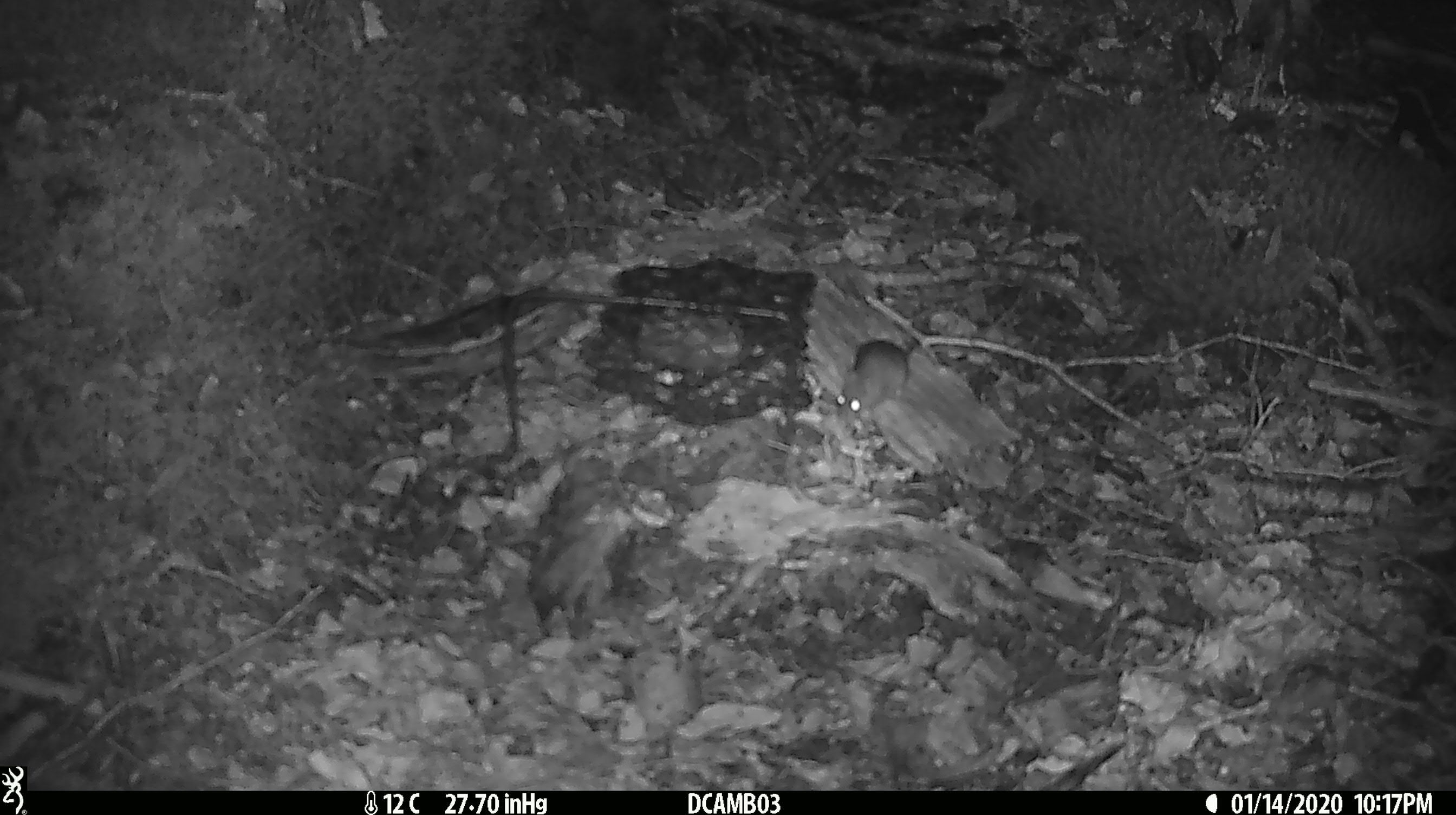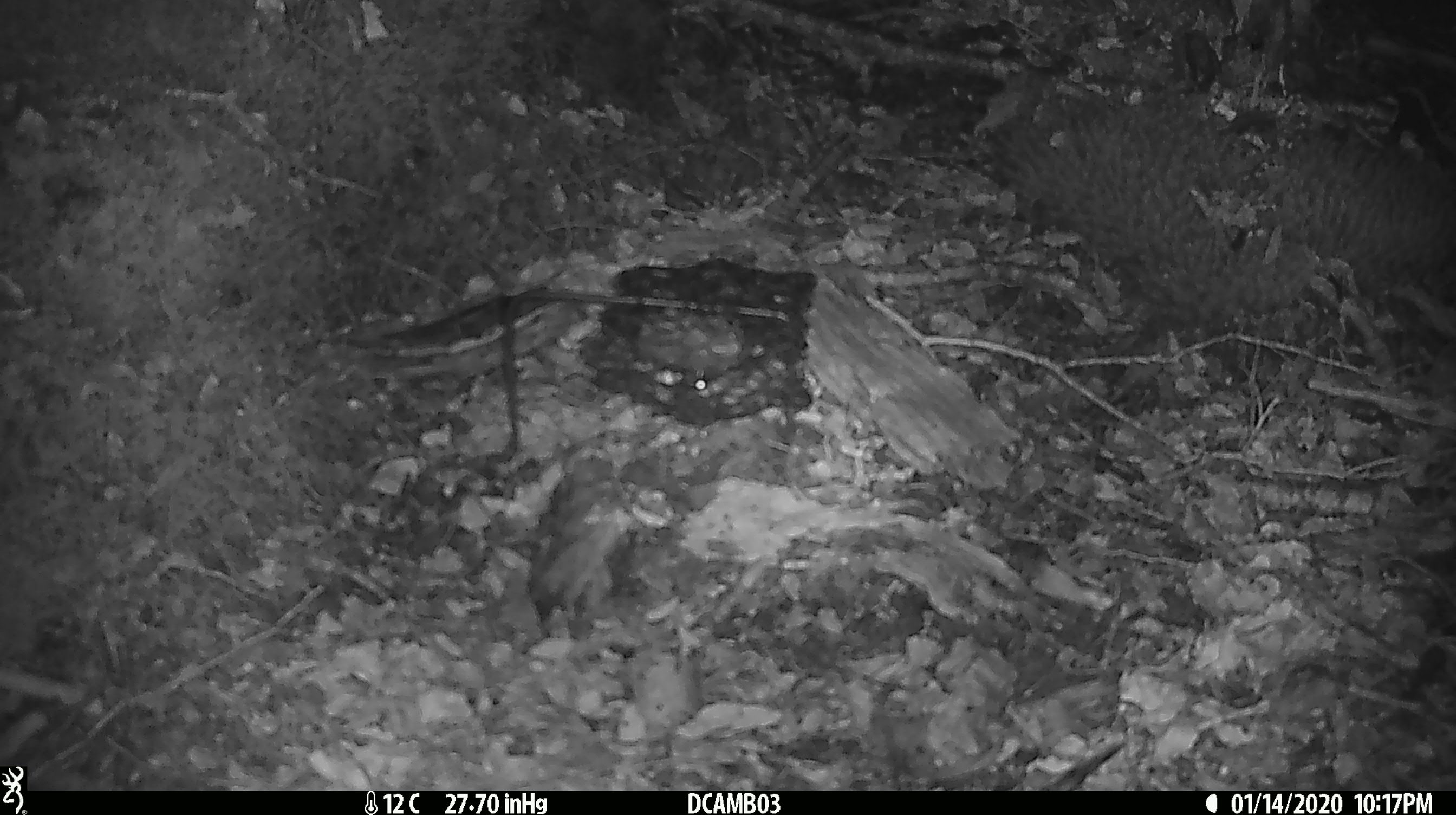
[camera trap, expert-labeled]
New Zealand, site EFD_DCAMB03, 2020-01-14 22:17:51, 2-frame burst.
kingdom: Animalia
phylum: Chordata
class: Mammalia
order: Rodentia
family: Muridae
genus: Mus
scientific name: Mus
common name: mouse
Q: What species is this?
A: Mouse (Mus).